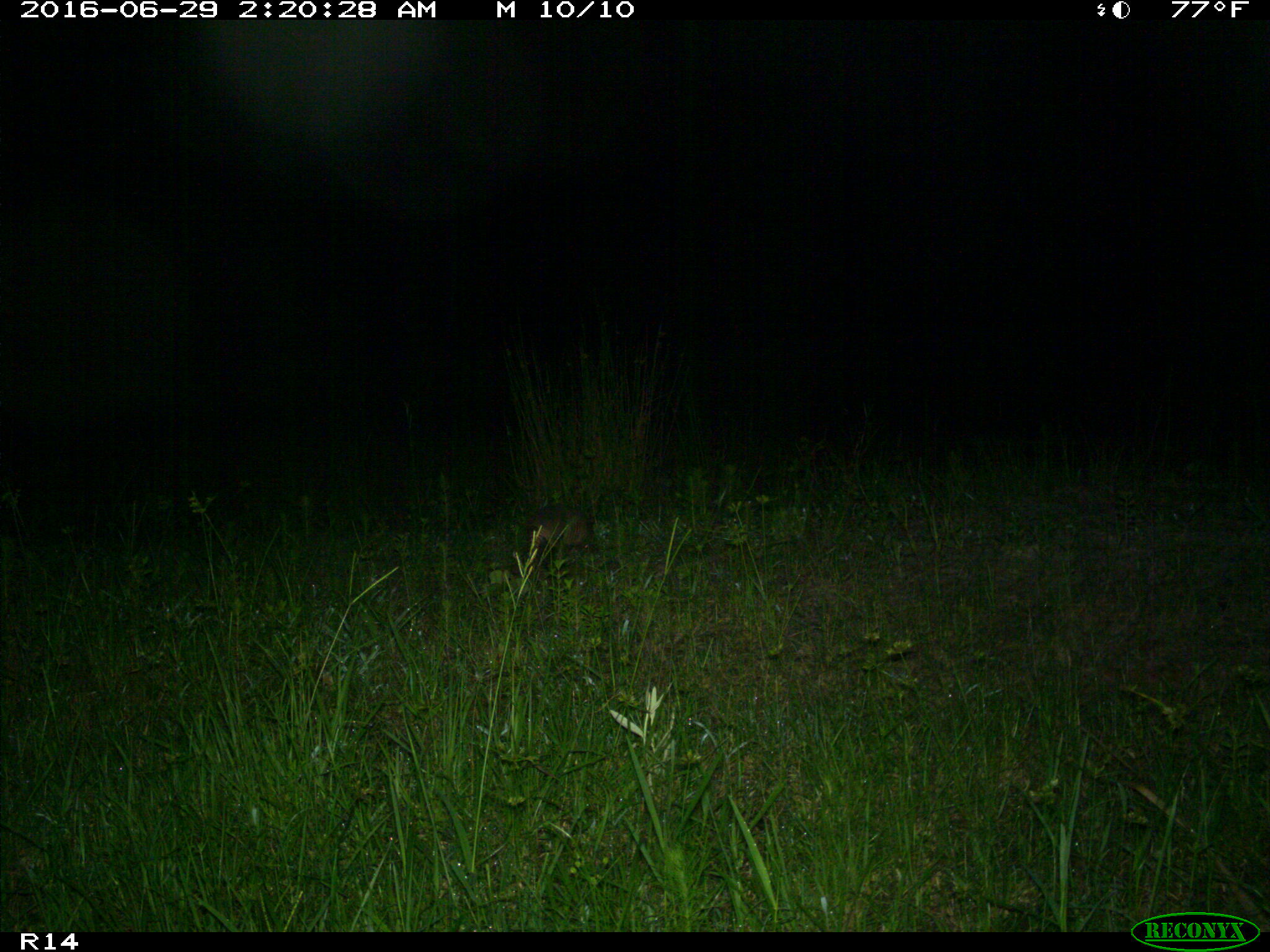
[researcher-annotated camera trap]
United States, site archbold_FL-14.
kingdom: Animalia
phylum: Chordata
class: Mammalia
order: Cingulata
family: Dasypodidae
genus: Dasypus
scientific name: Dasypus novemcinctus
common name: nine-banded armadillo